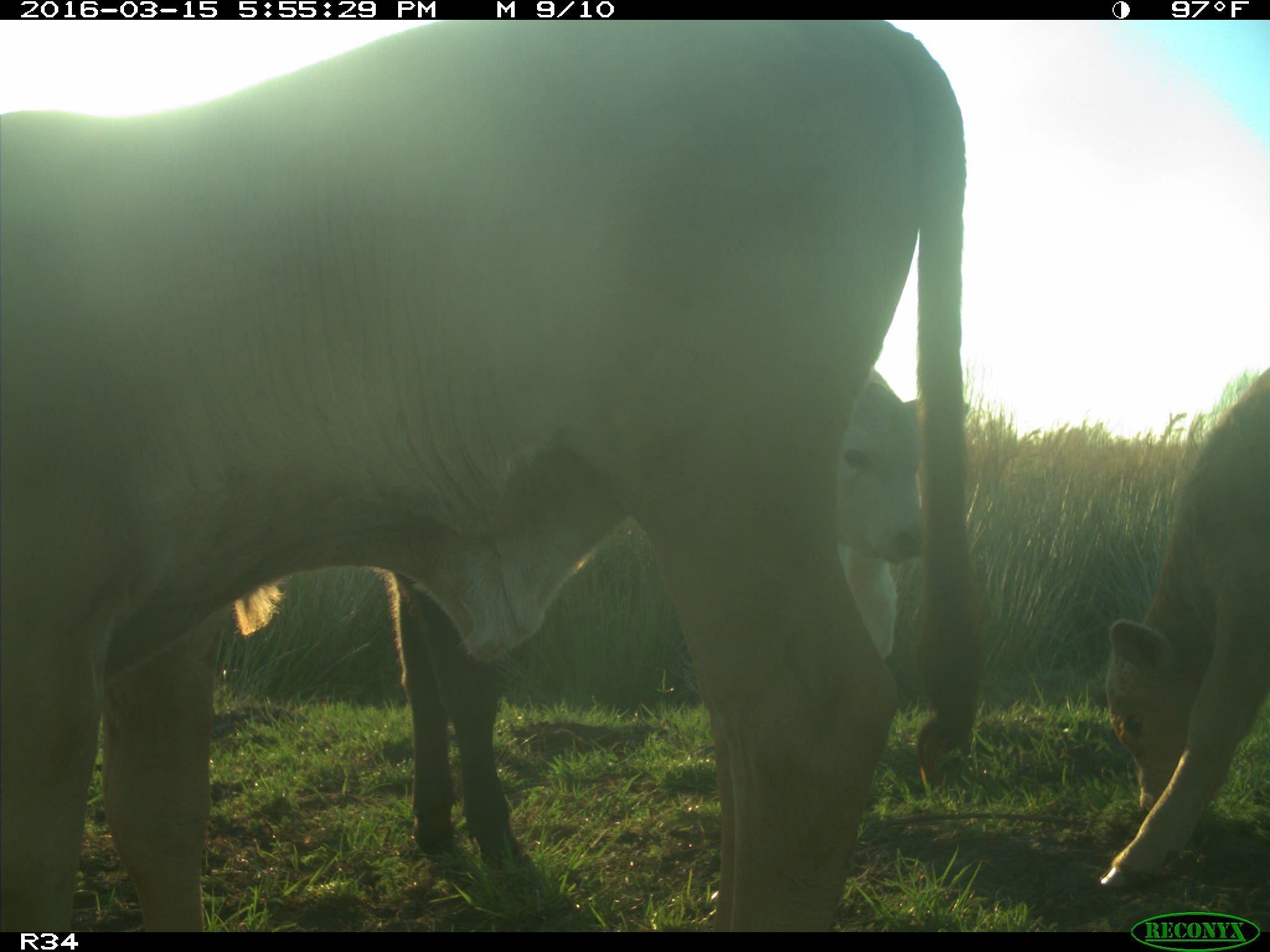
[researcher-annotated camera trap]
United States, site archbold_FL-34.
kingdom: Animalia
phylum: Chordata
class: Mammalia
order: Artiodactyla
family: Bovidae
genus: Bos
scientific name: Bos taurus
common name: domestic cow